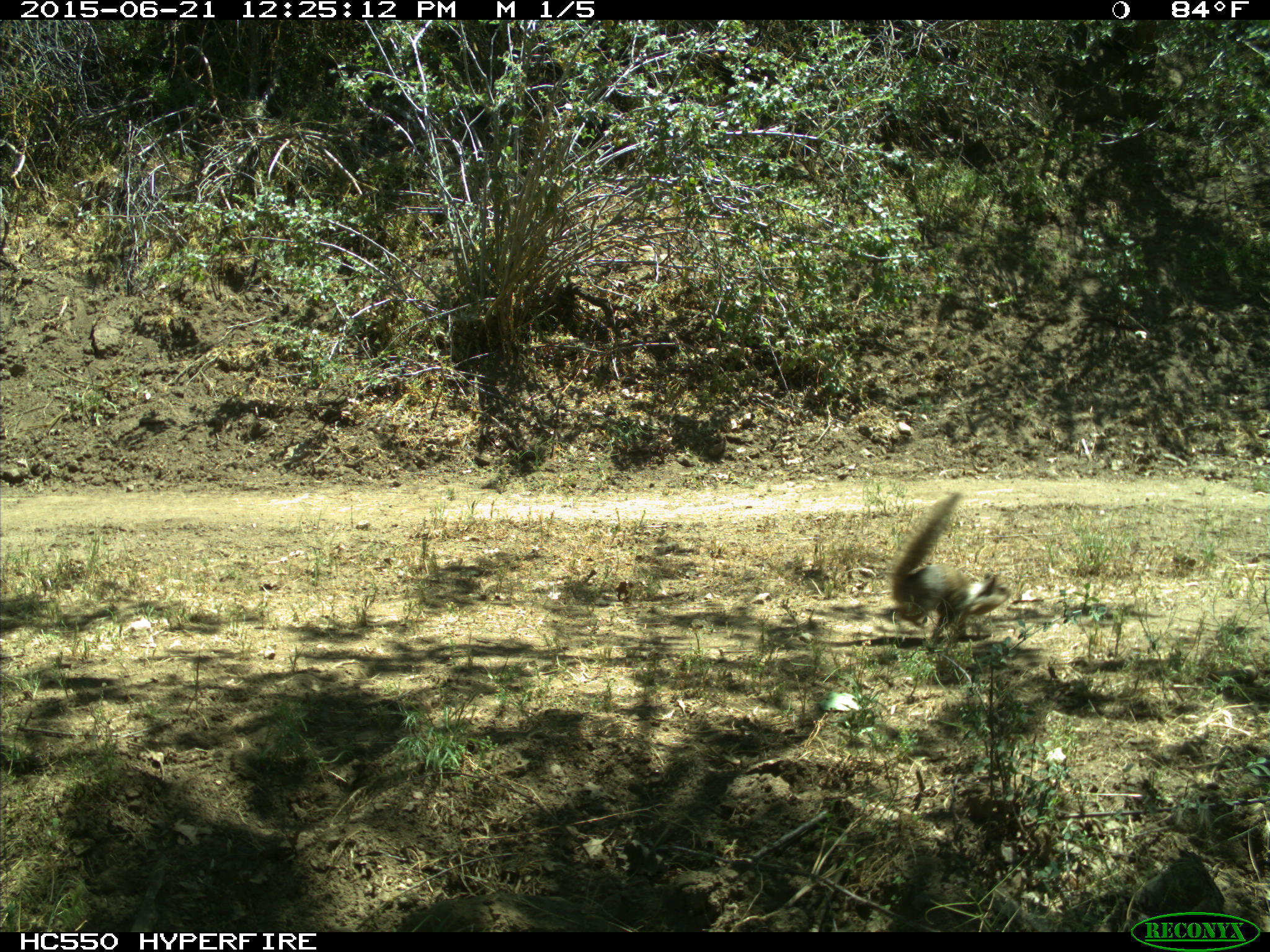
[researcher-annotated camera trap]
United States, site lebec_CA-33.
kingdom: Animalia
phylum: Chordata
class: Mammalia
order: Rodentia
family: Sciuridae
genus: Otospermophilus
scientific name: Otospermophilus beecheyi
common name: california ground squirrel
Otospermophilus beecheyi (california ground squirrel).